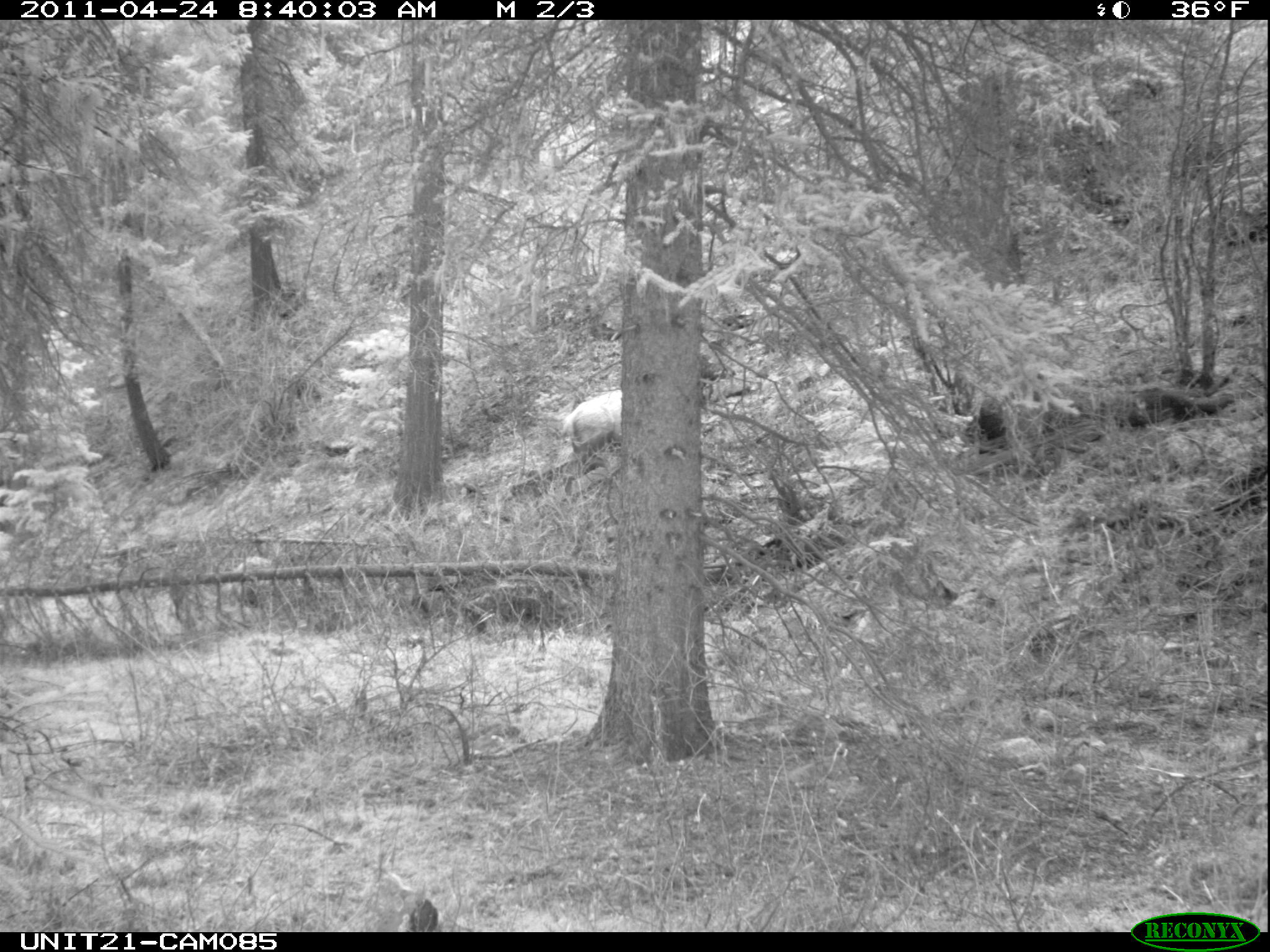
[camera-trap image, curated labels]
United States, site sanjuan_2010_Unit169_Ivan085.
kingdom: Animalia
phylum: Chordata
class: Mammalia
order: Artiodactyla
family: Cervidae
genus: Cervus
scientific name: Cervus elaphus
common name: red deer